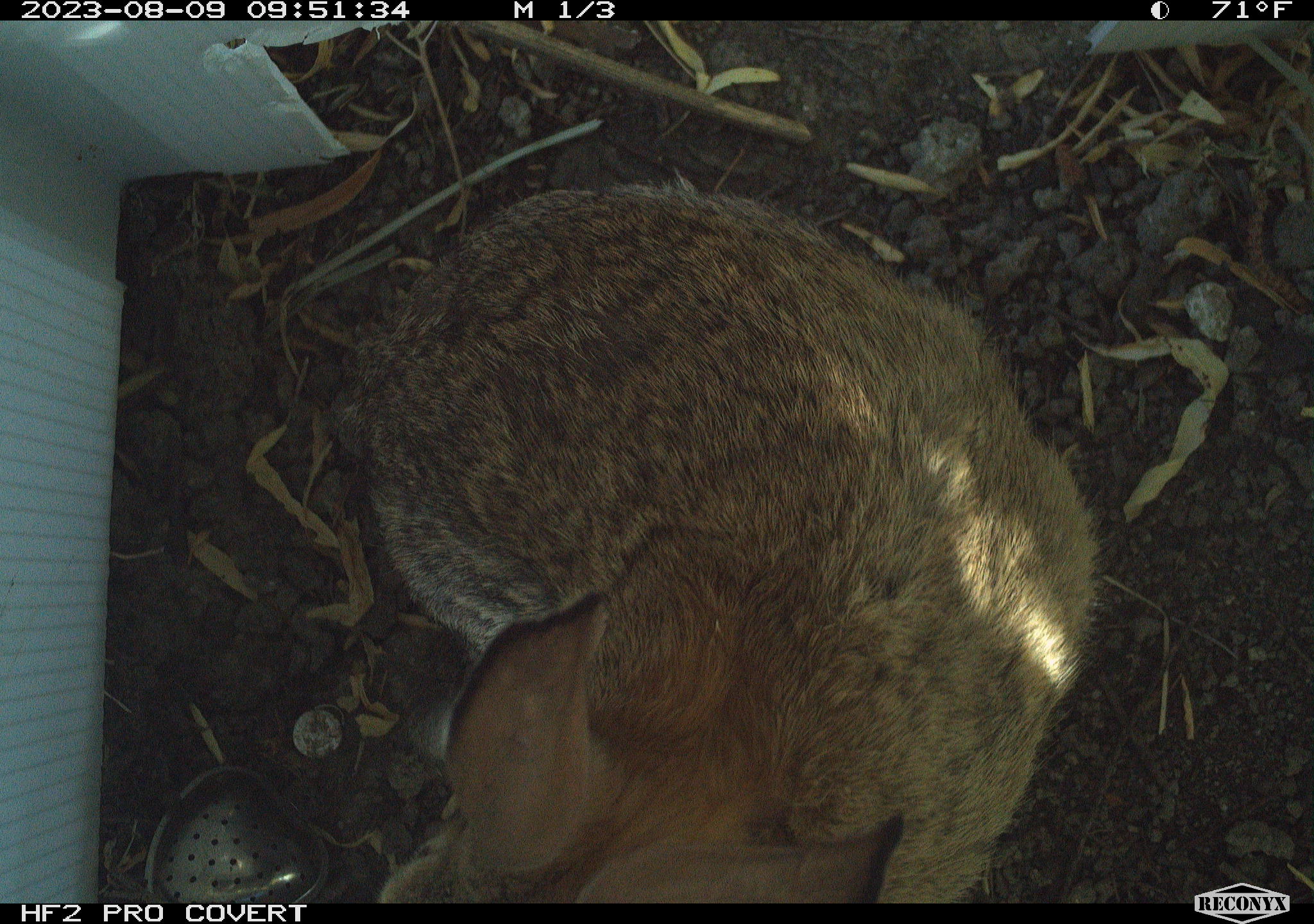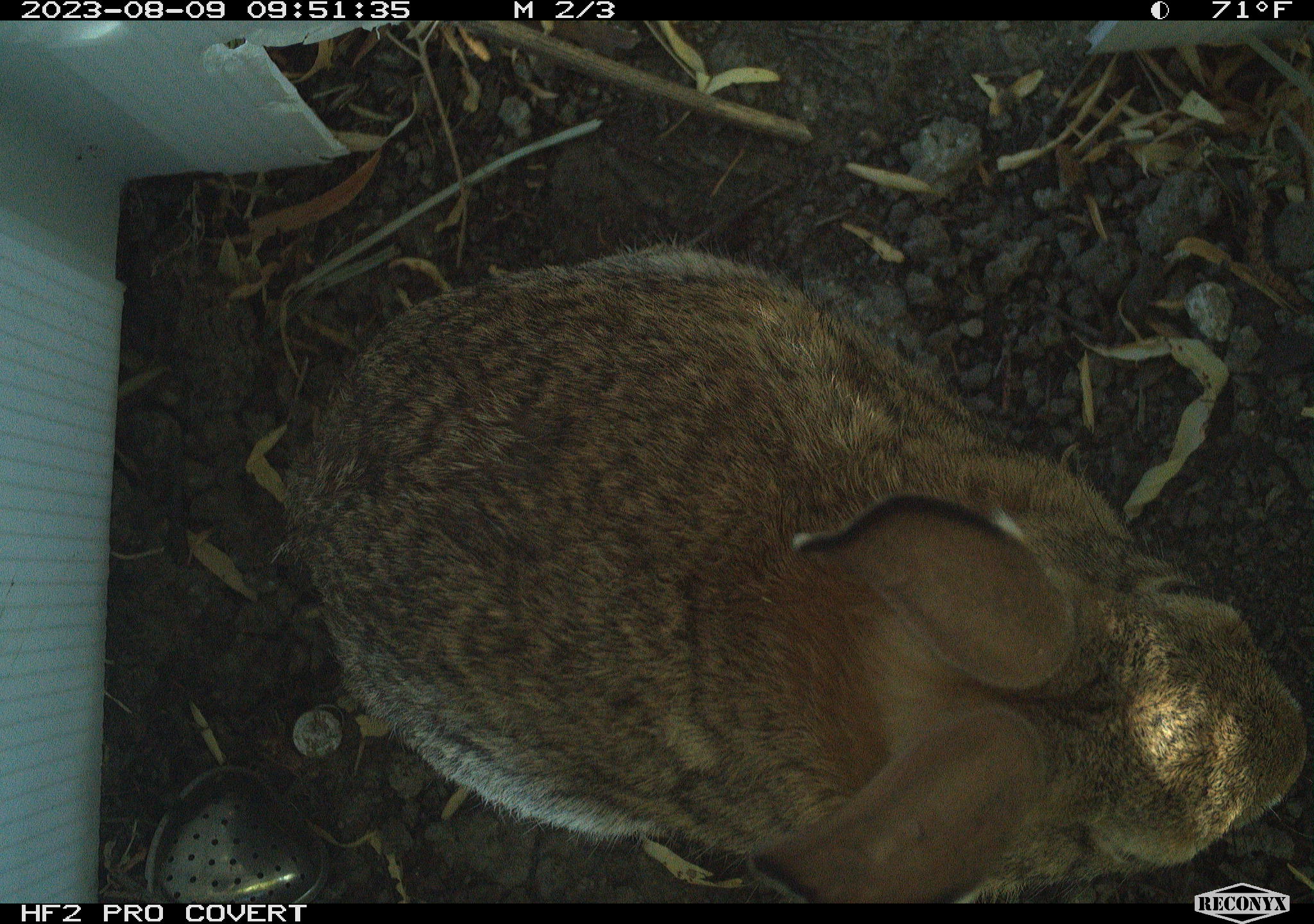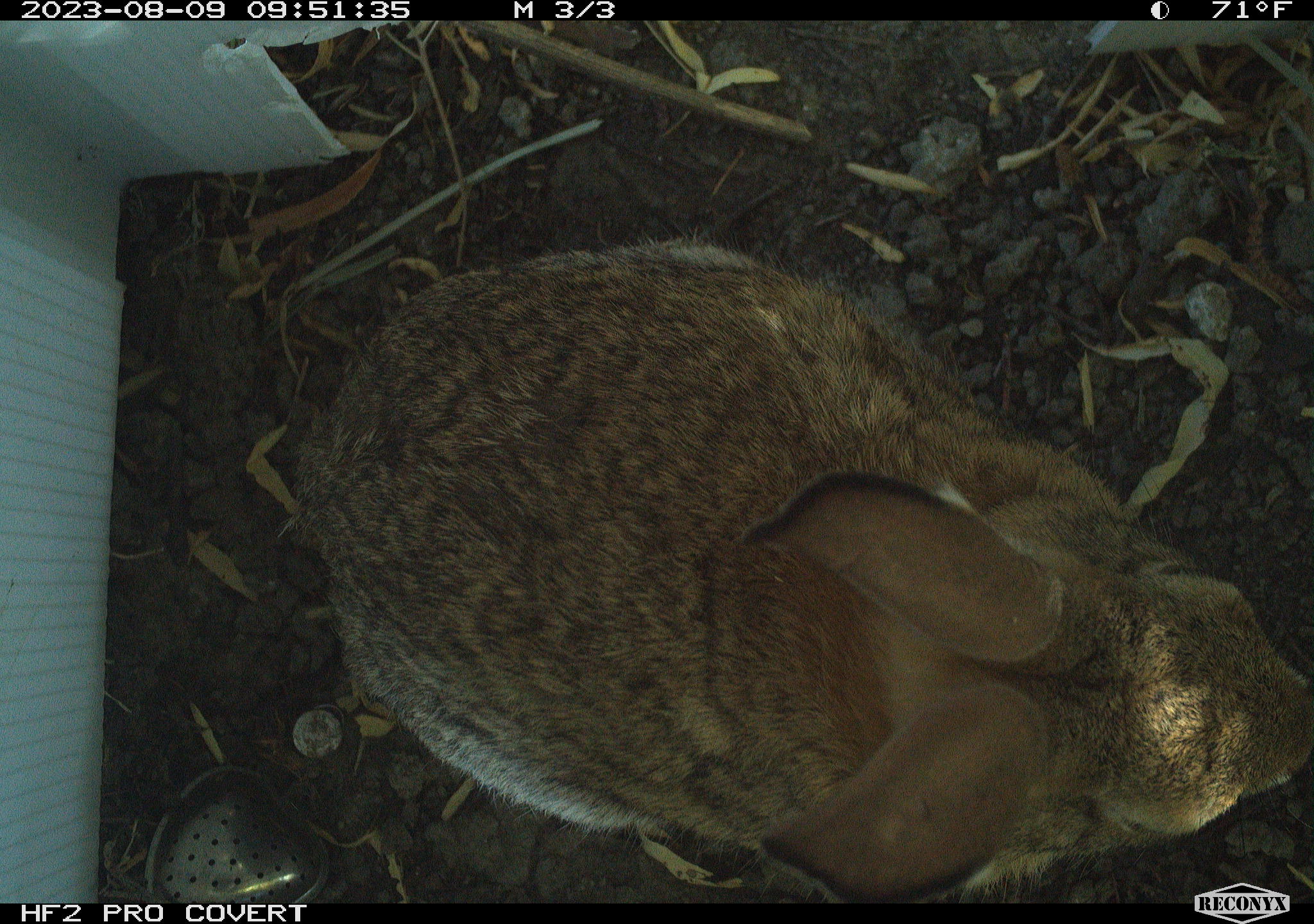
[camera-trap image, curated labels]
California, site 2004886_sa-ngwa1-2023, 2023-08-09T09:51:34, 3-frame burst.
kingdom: Animalia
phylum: Chordata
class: Mammalia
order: Lagomorpha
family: Leporidae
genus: Sylvilagus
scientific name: Sylvilagus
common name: cottontail rabbits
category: sylvilagus species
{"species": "sylvilagus species (cottontail rabbits) (Sylvilagus)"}